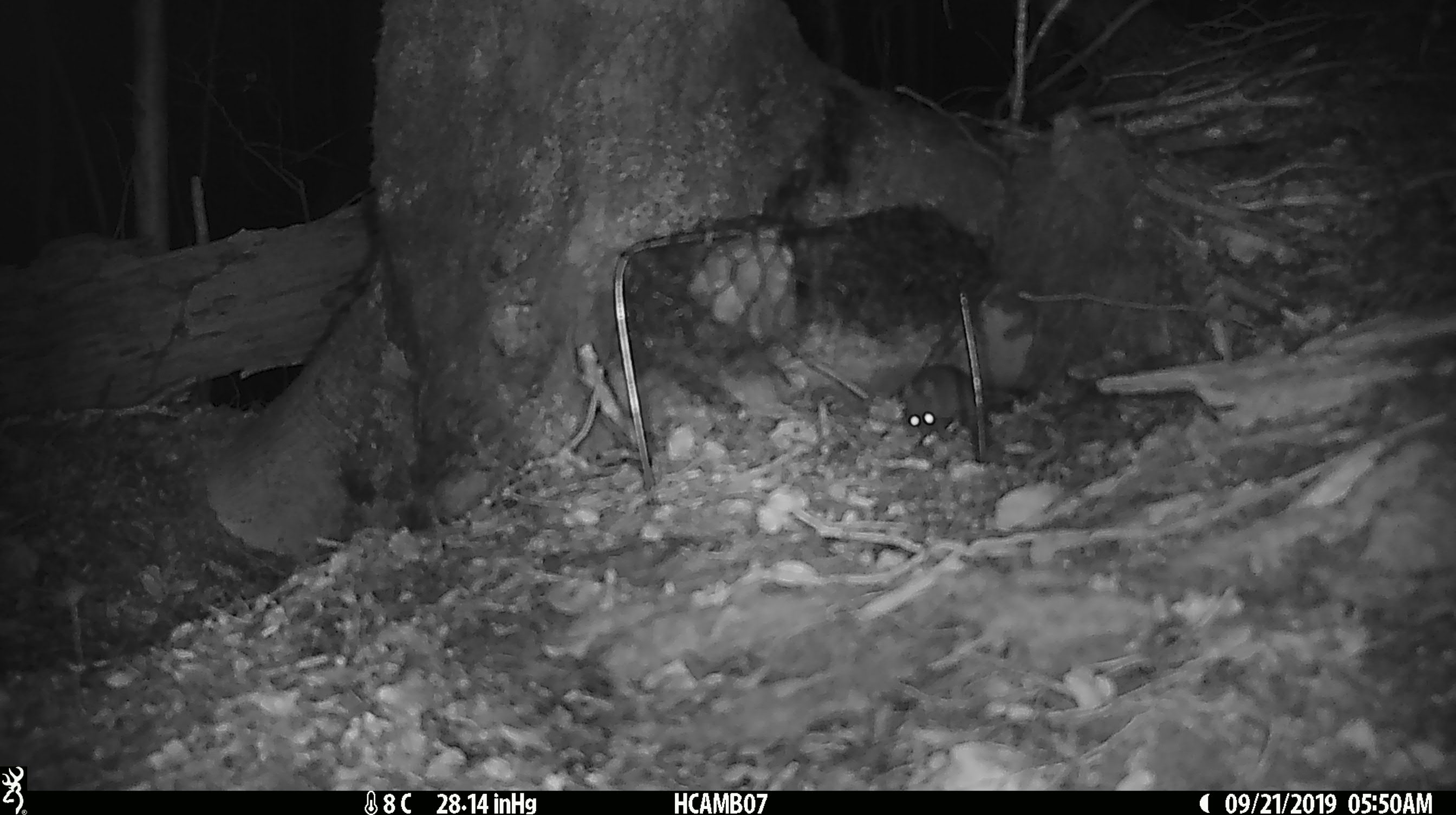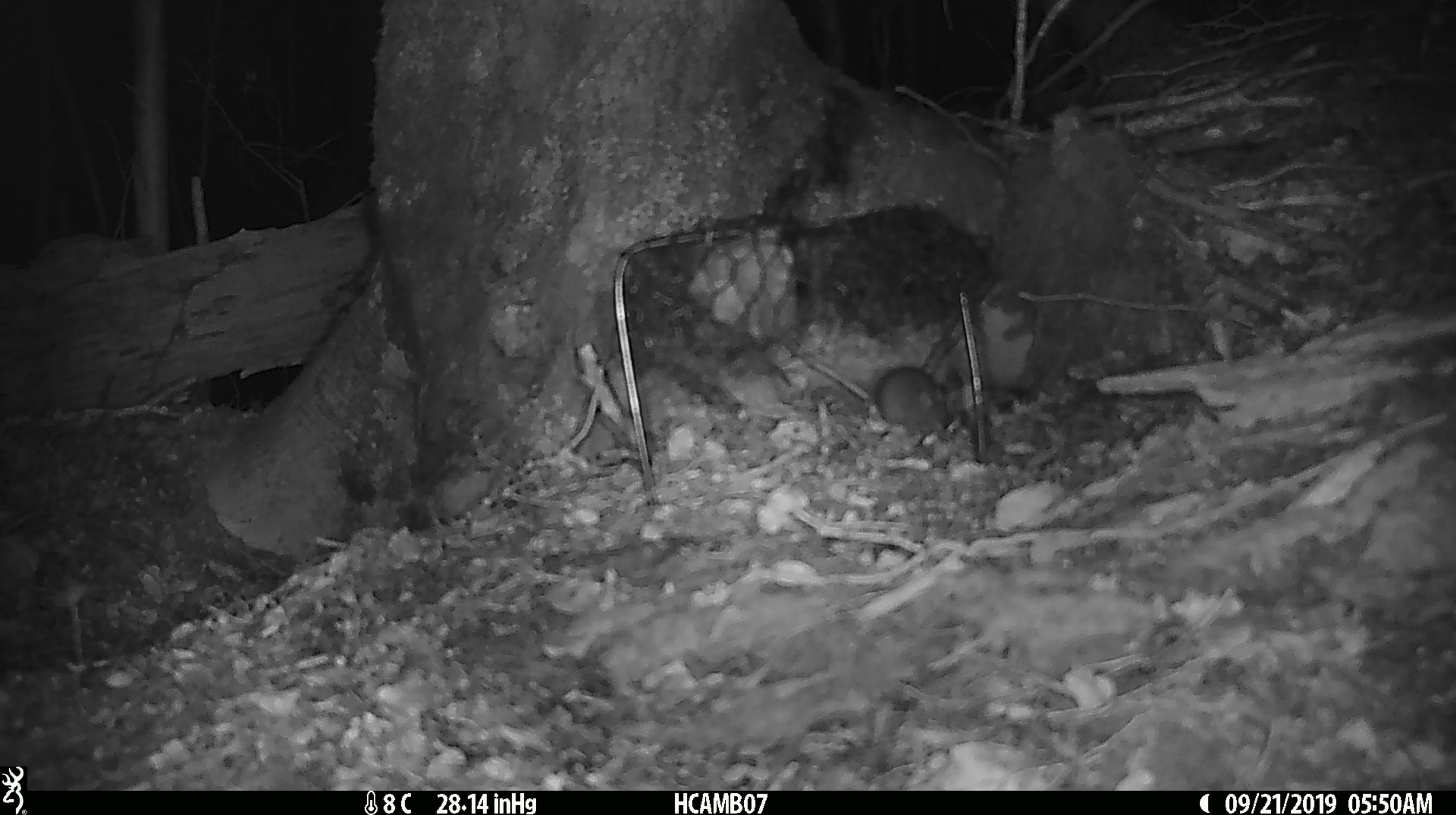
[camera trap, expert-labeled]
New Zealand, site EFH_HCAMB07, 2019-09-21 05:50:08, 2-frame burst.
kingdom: Animalia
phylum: Chordata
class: Mammalia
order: Rodentia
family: Muridae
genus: Mus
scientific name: Mus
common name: mouse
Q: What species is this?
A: Mouse (Mus).